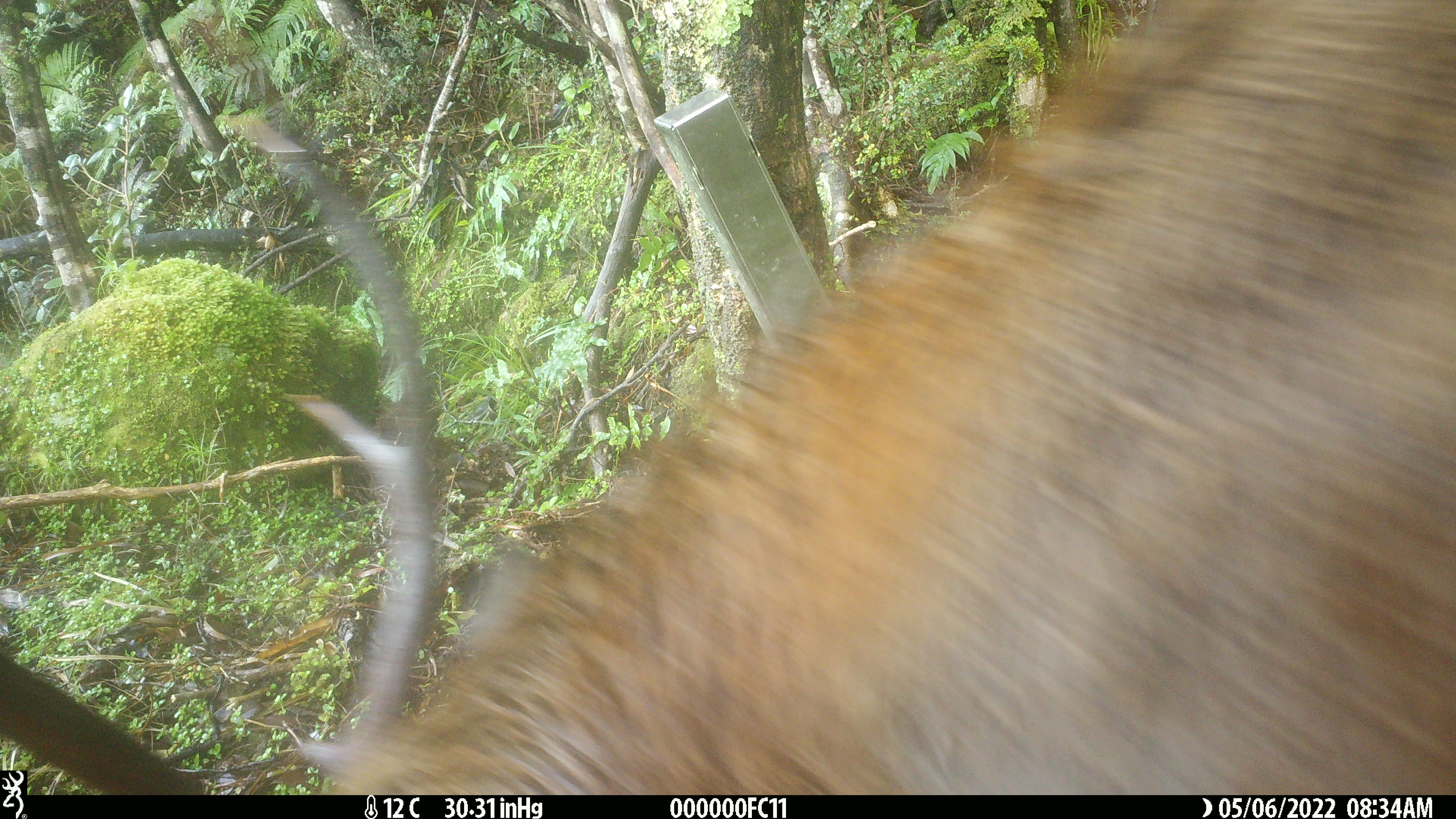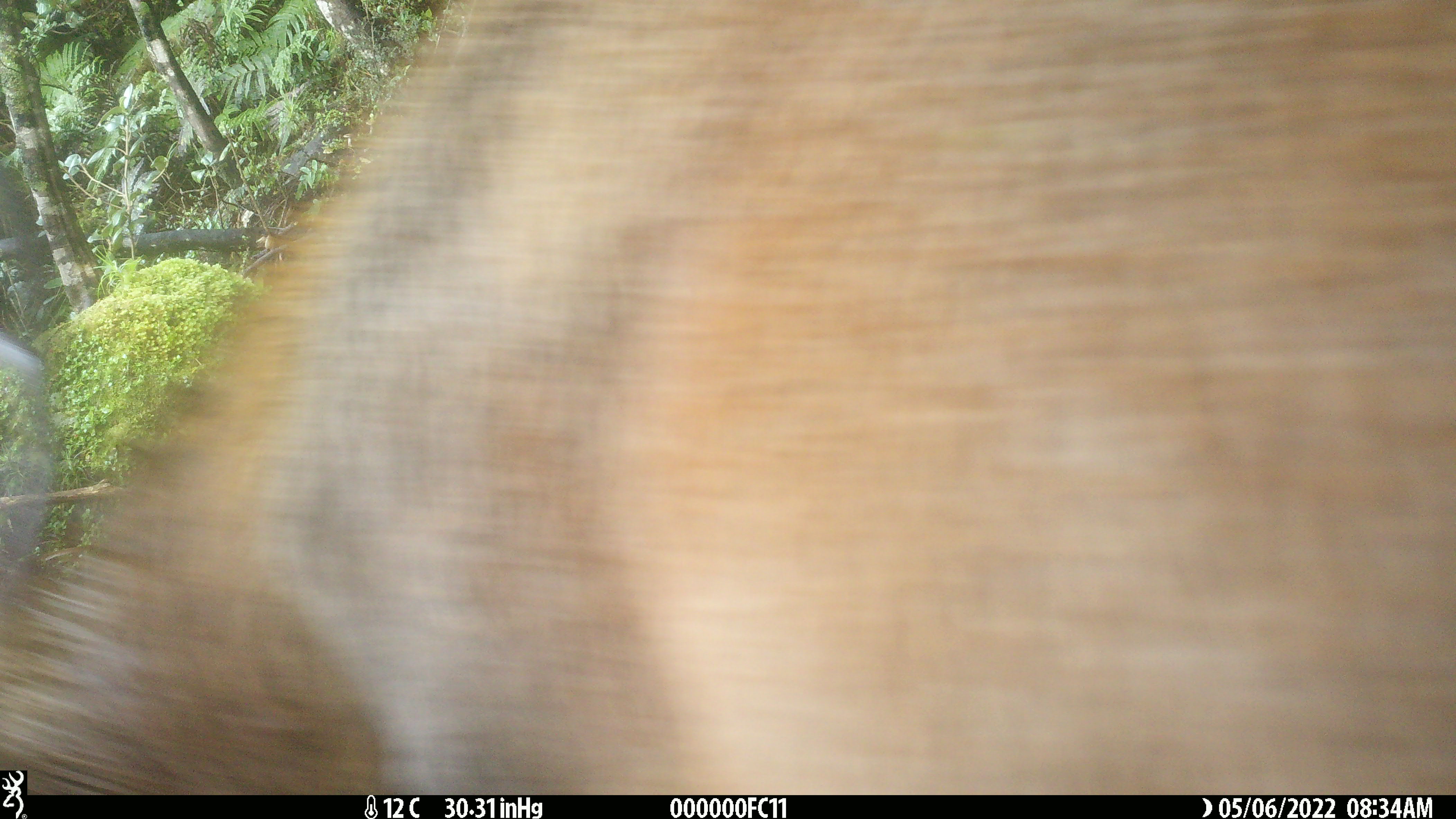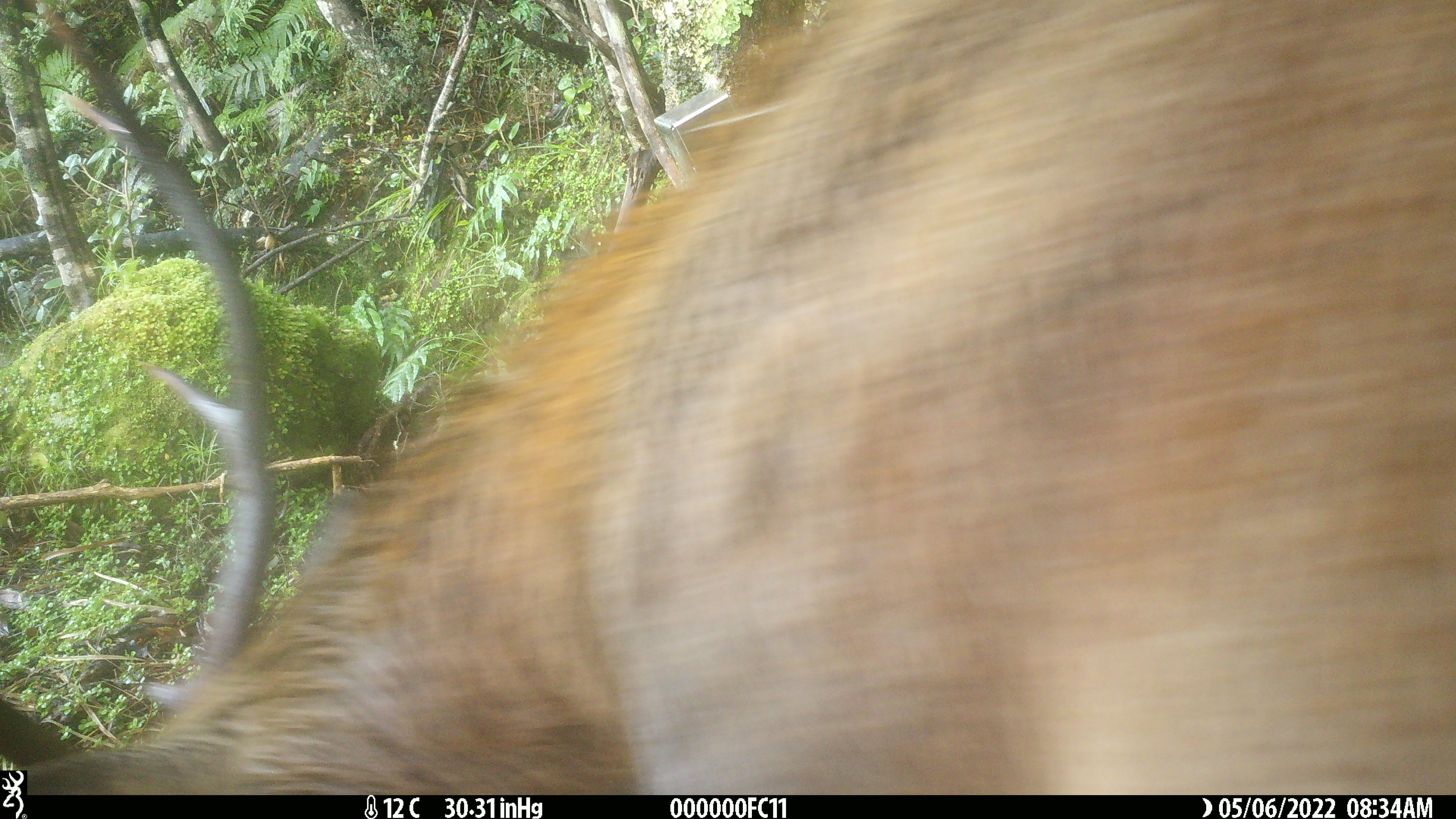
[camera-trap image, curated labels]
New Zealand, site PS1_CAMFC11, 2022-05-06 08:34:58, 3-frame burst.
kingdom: Animalia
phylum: Chordata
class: Mammalia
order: Artiodactyla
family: Cervidae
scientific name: Cervidae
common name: deer